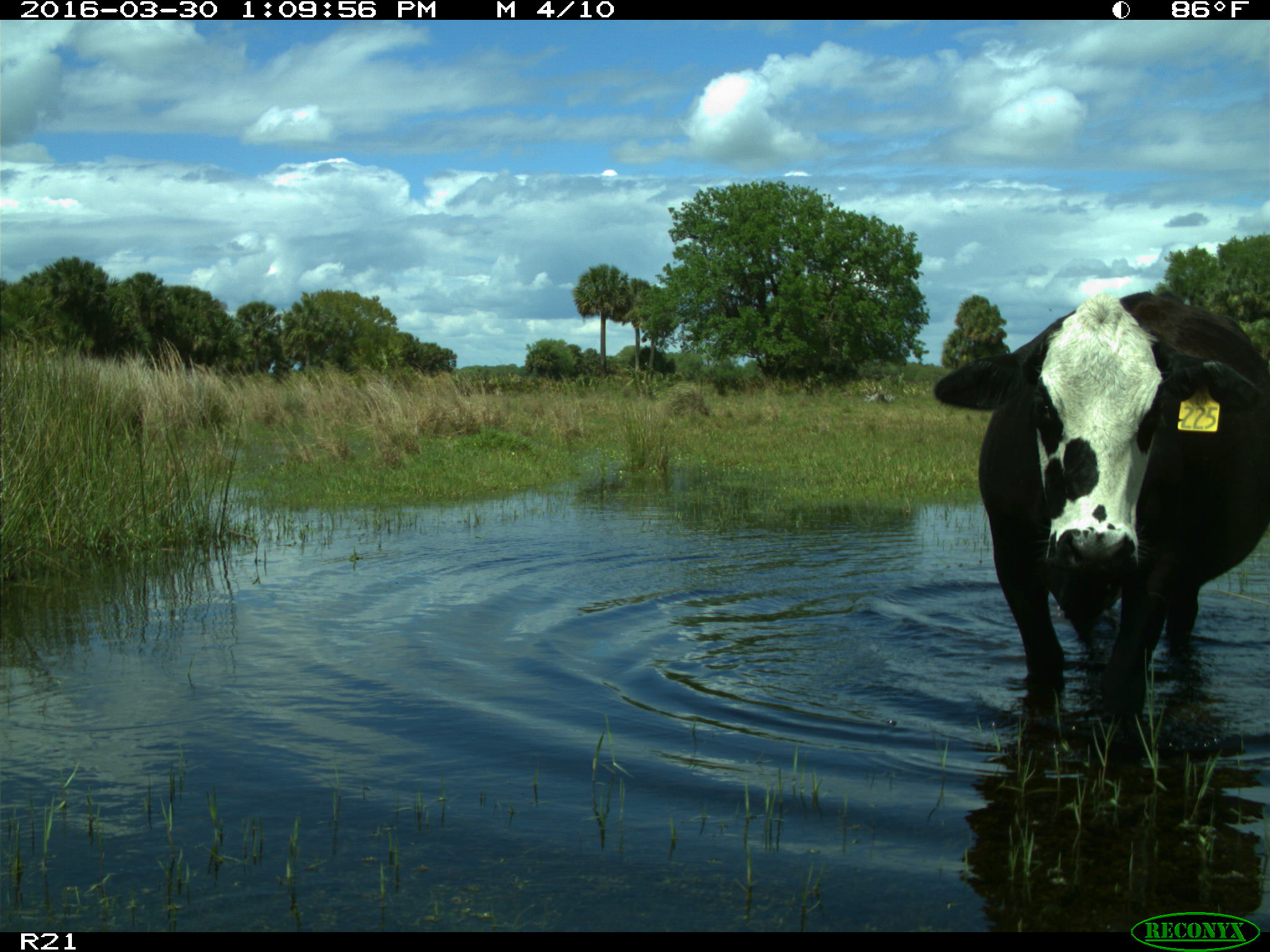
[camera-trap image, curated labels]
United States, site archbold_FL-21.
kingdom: Animalia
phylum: Chordata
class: Mammalia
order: Artiodactyla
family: Bovidae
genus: Bos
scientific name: Bos taurus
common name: domestic cow